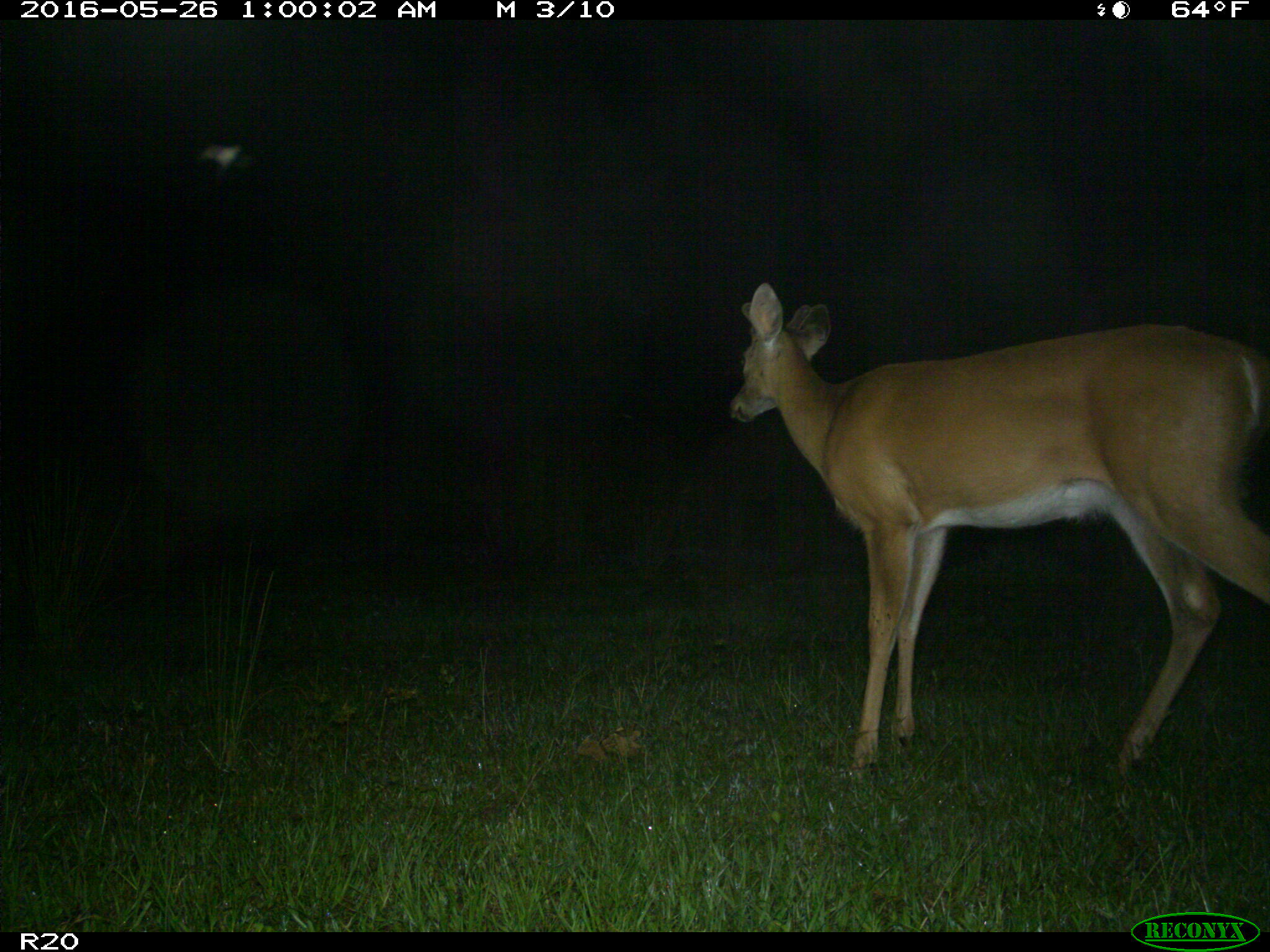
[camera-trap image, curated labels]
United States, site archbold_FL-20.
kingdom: Animalia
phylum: Chordata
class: Mammalia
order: Artiodactyla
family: Cervidae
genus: Odocoileus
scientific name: Odocoileus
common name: deer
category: unidentified deer